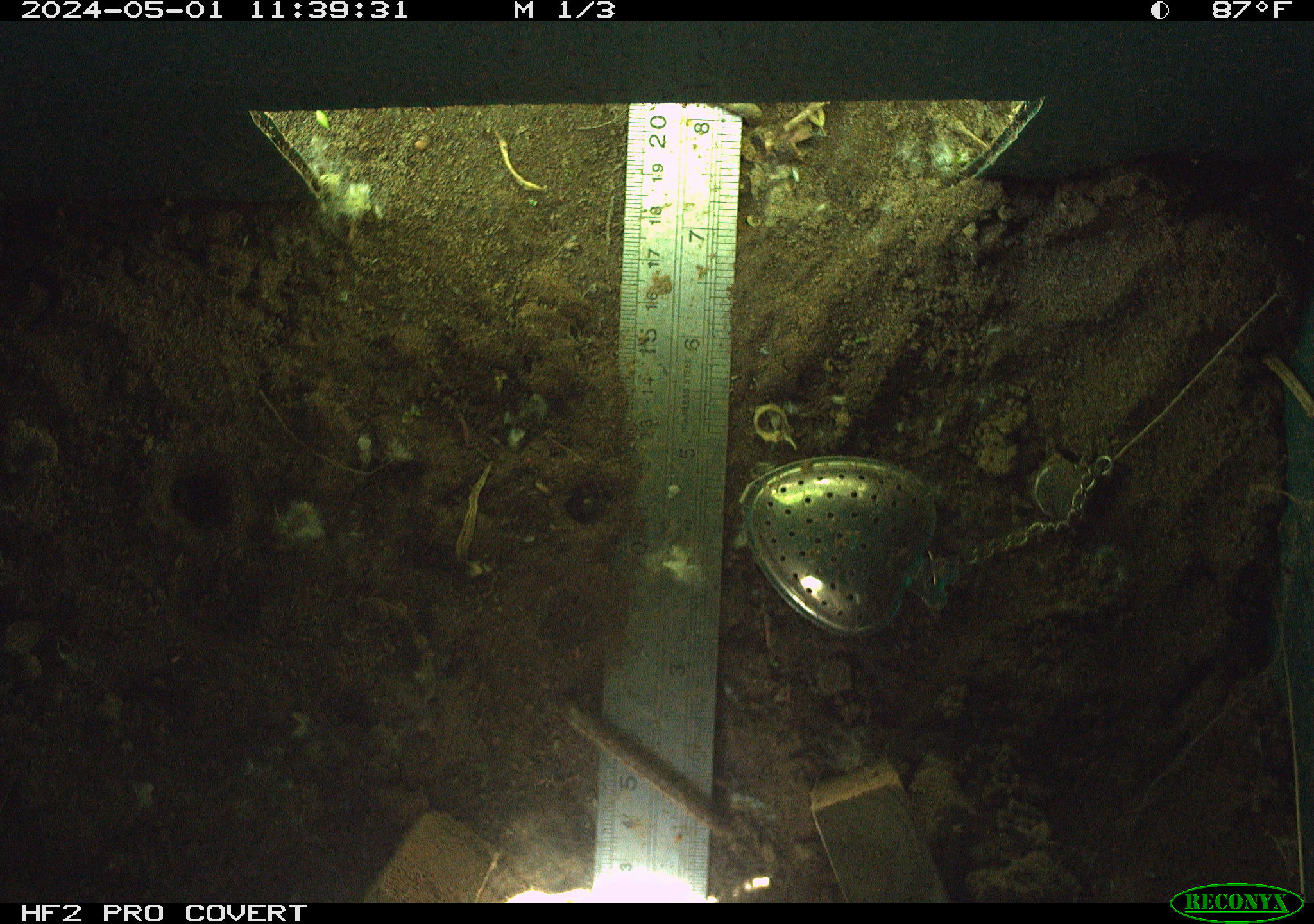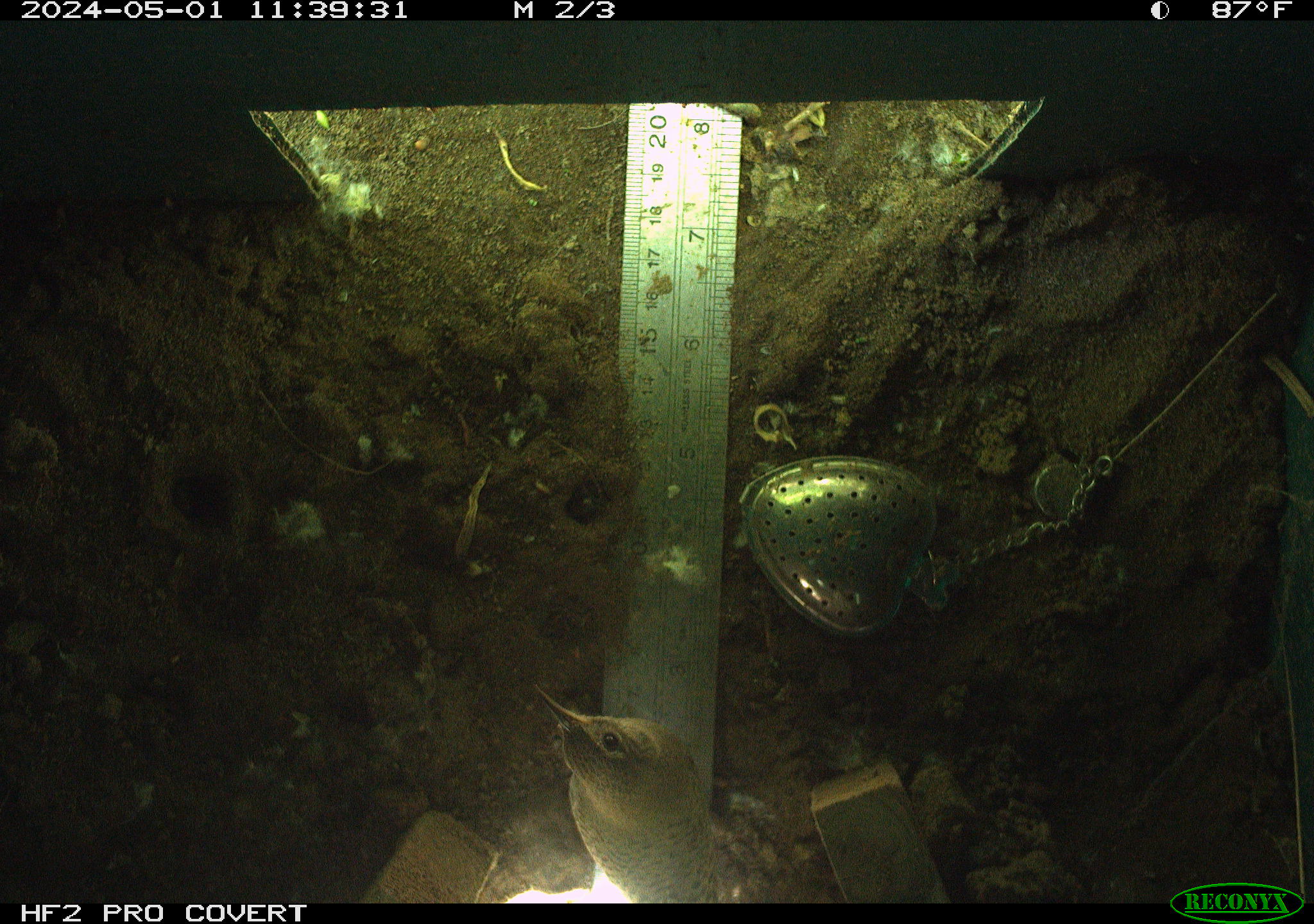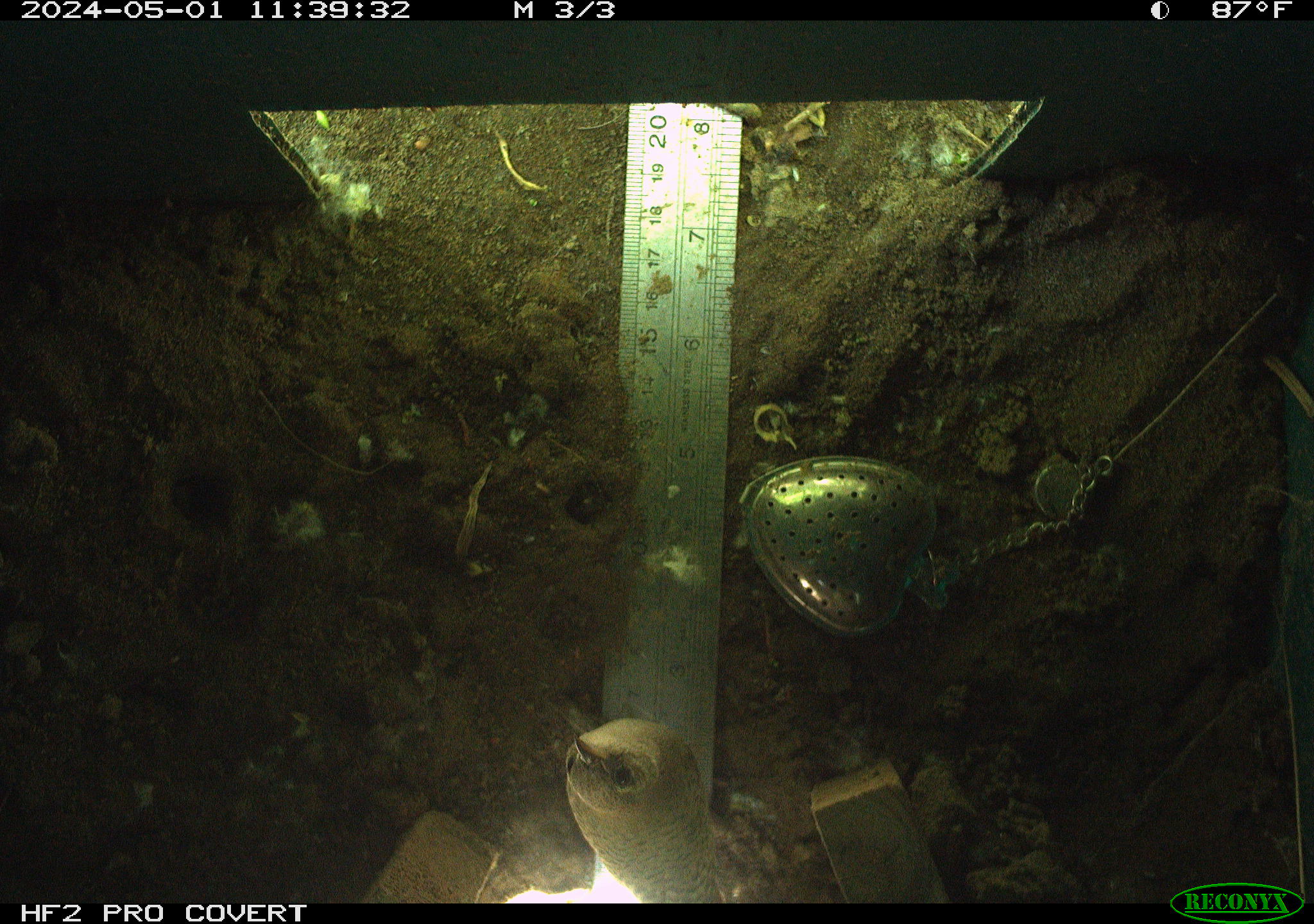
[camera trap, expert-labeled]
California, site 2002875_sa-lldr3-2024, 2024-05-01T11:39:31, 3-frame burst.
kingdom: Animalia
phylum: Chordata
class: Aves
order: Passeriformes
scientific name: Passeriformes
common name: passerines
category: passeriformes order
Passeriformes order (passerines) (Passeriformes).